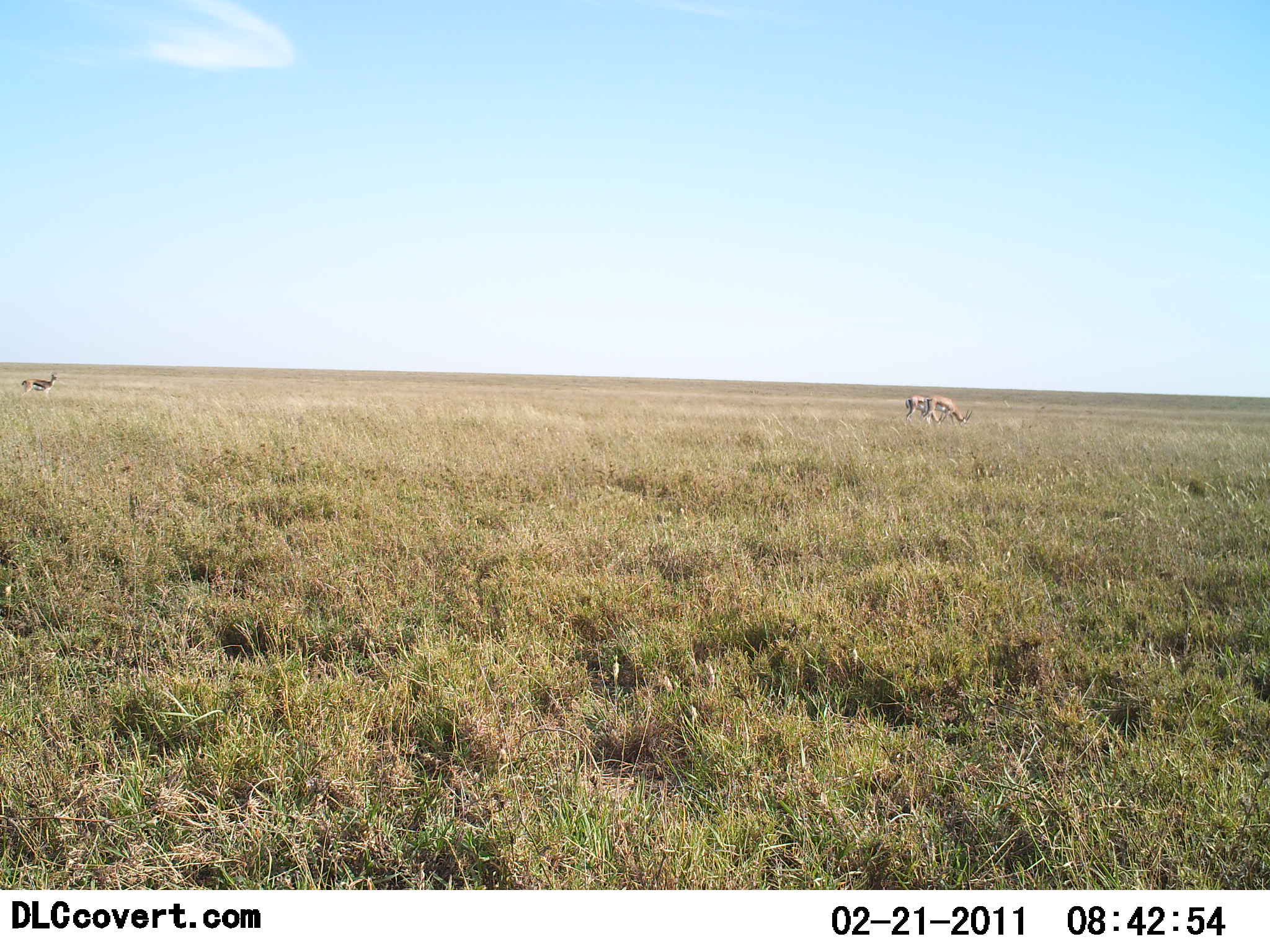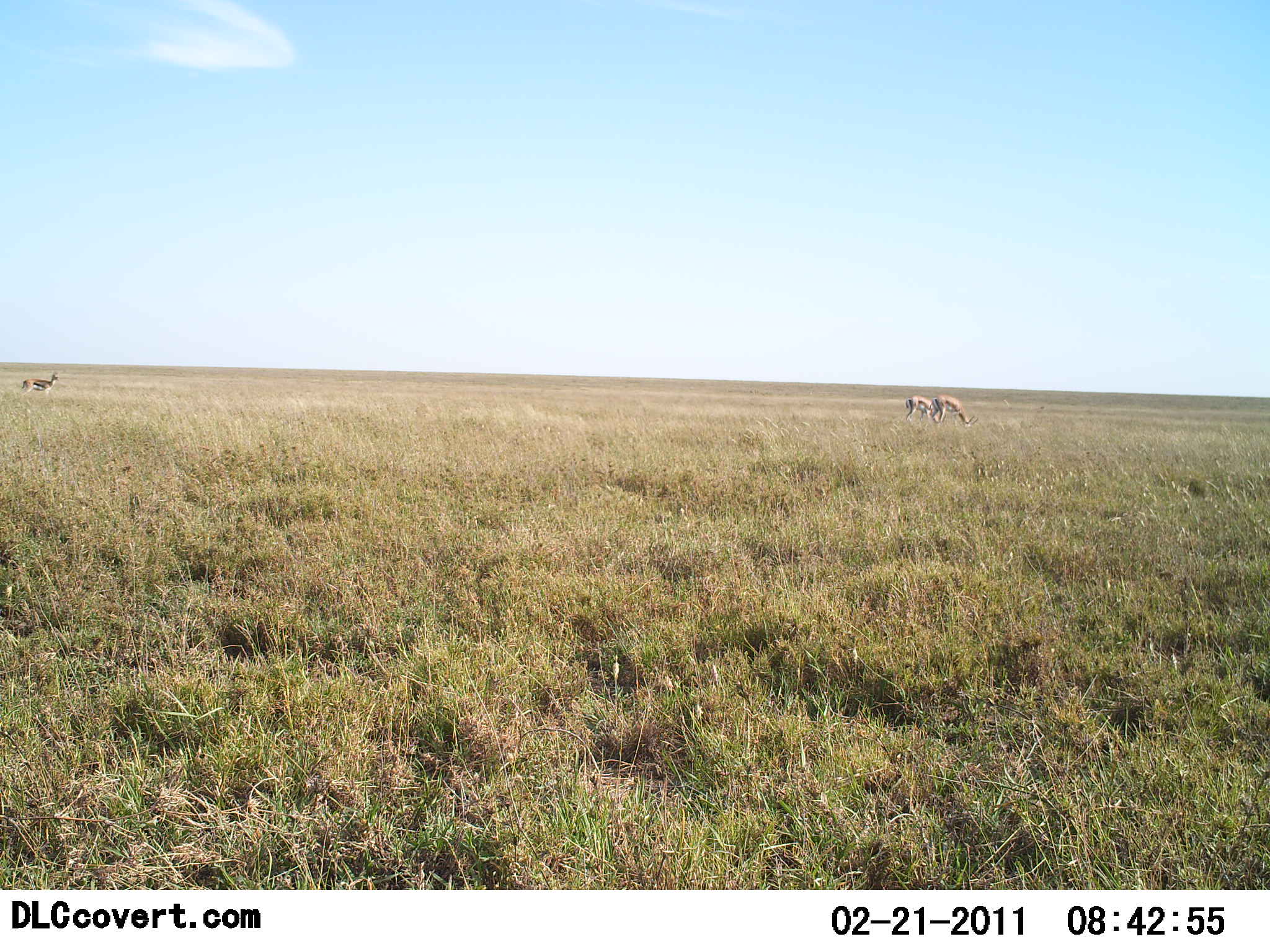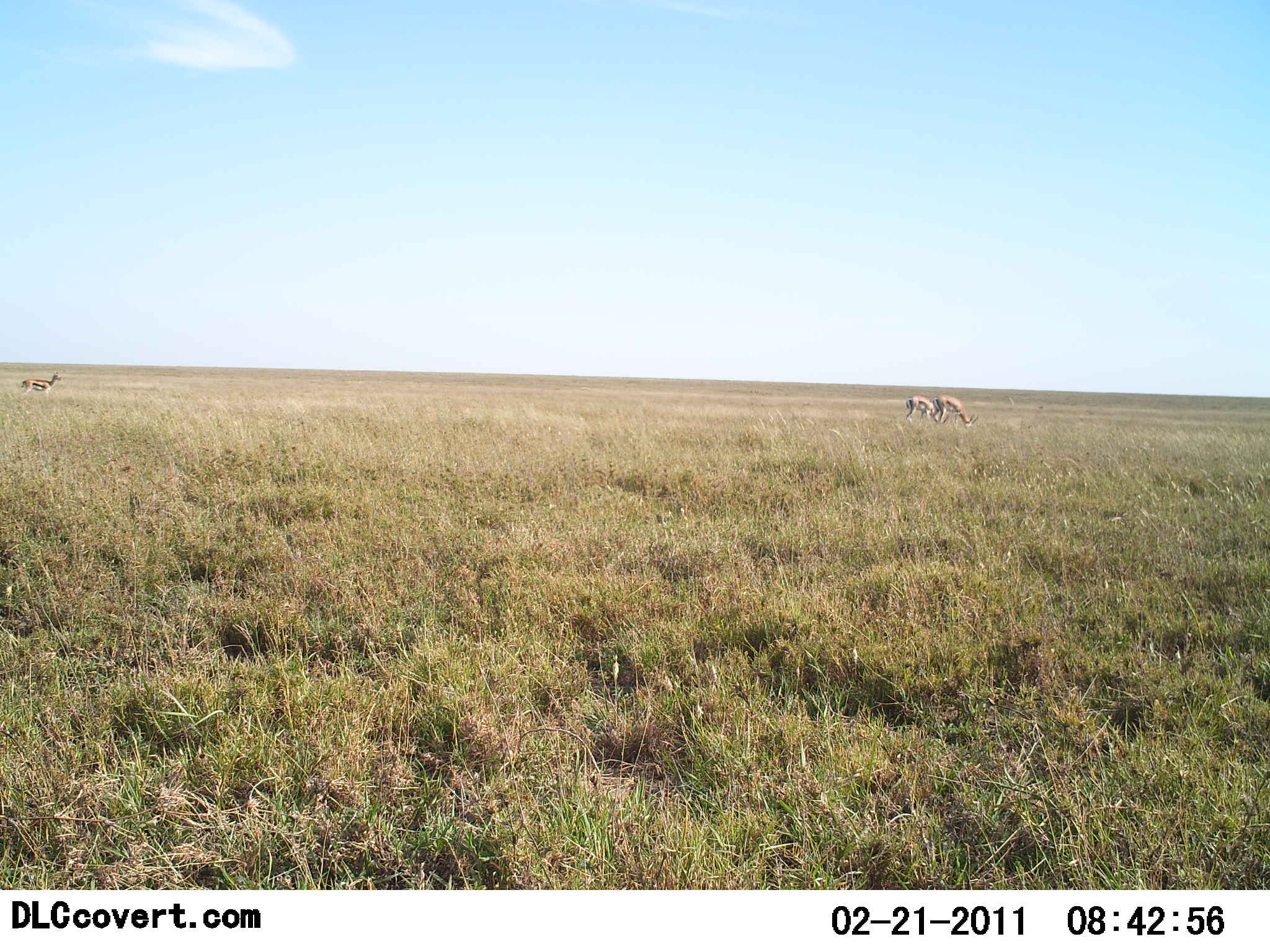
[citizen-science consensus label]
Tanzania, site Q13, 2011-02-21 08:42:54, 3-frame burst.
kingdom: Animalia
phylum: Chordata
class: Mammalia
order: Artiodactyla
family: Bovidae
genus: Eudorcas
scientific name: Eudorcas thomsonii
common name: thomson's gazelle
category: gazellethomsons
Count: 3.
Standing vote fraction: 42%.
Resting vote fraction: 0%.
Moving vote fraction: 0%.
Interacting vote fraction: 8%.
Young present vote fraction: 0%.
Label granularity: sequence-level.